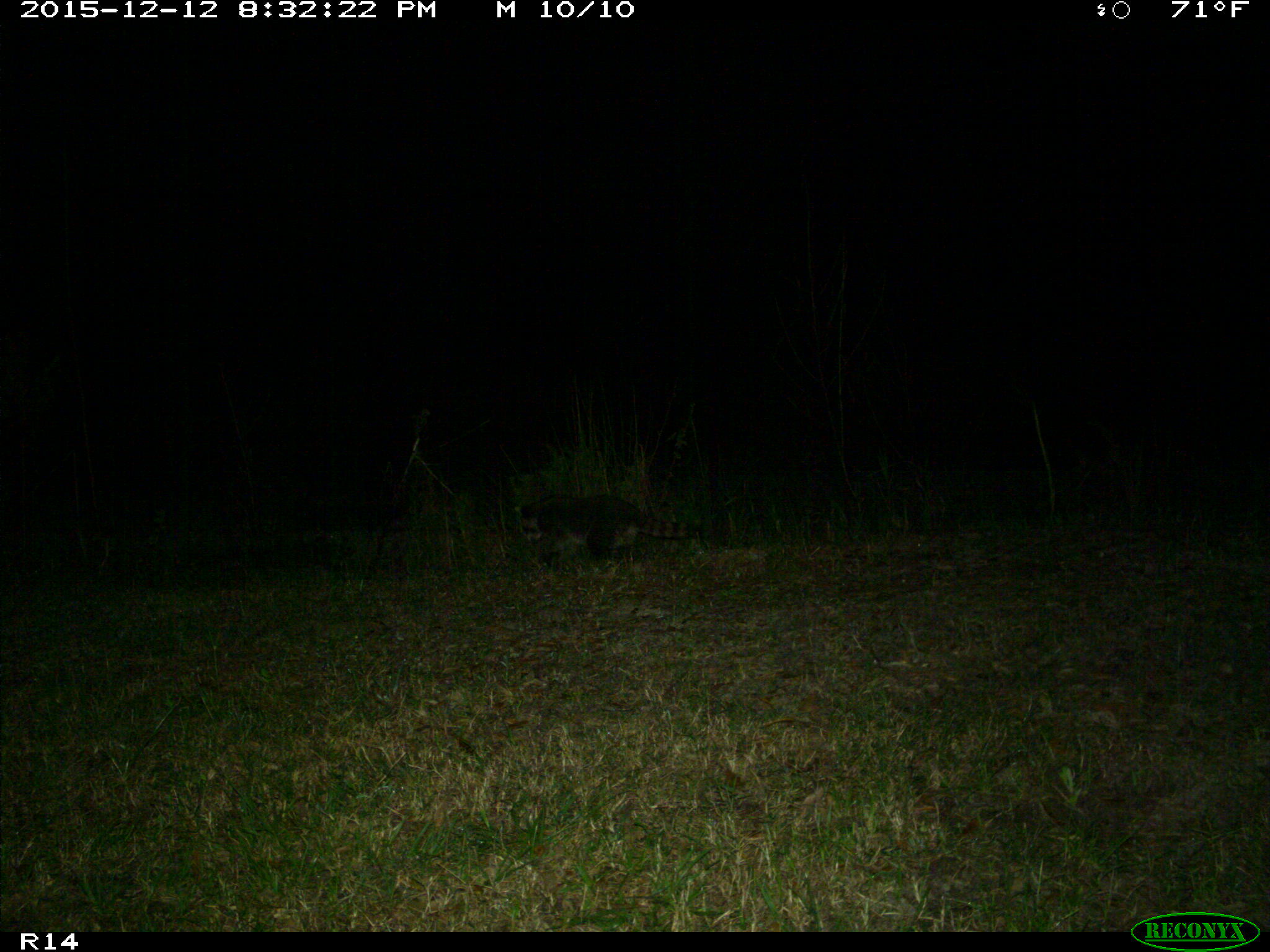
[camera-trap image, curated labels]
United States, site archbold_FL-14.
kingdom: Animalia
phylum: Chordata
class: Mammalia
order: Carnivora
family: Procyonidae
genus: Procyon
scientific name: Procyon lotor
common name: common raccoon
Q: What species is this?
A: Procyon lotor (common raccoon).